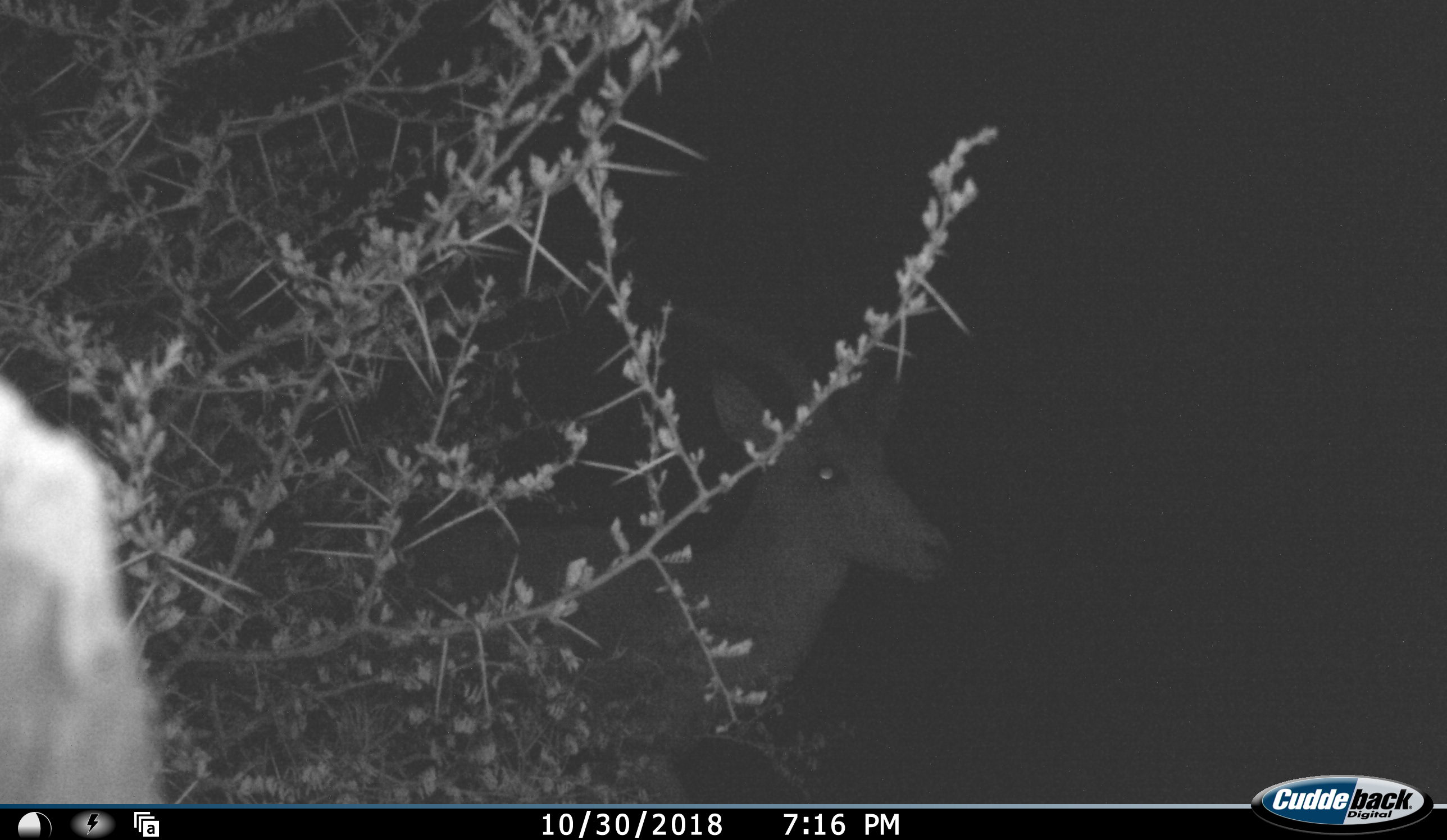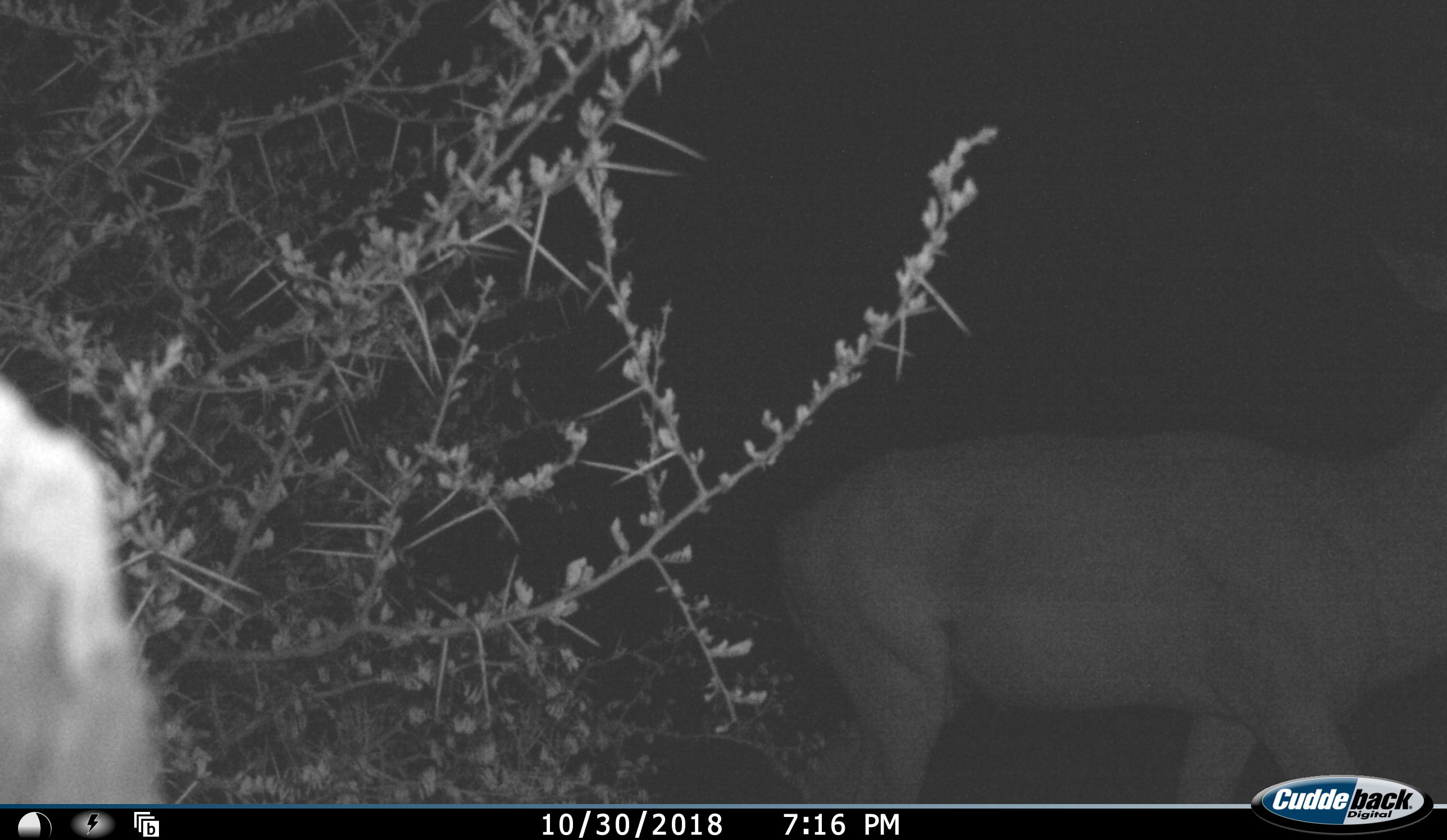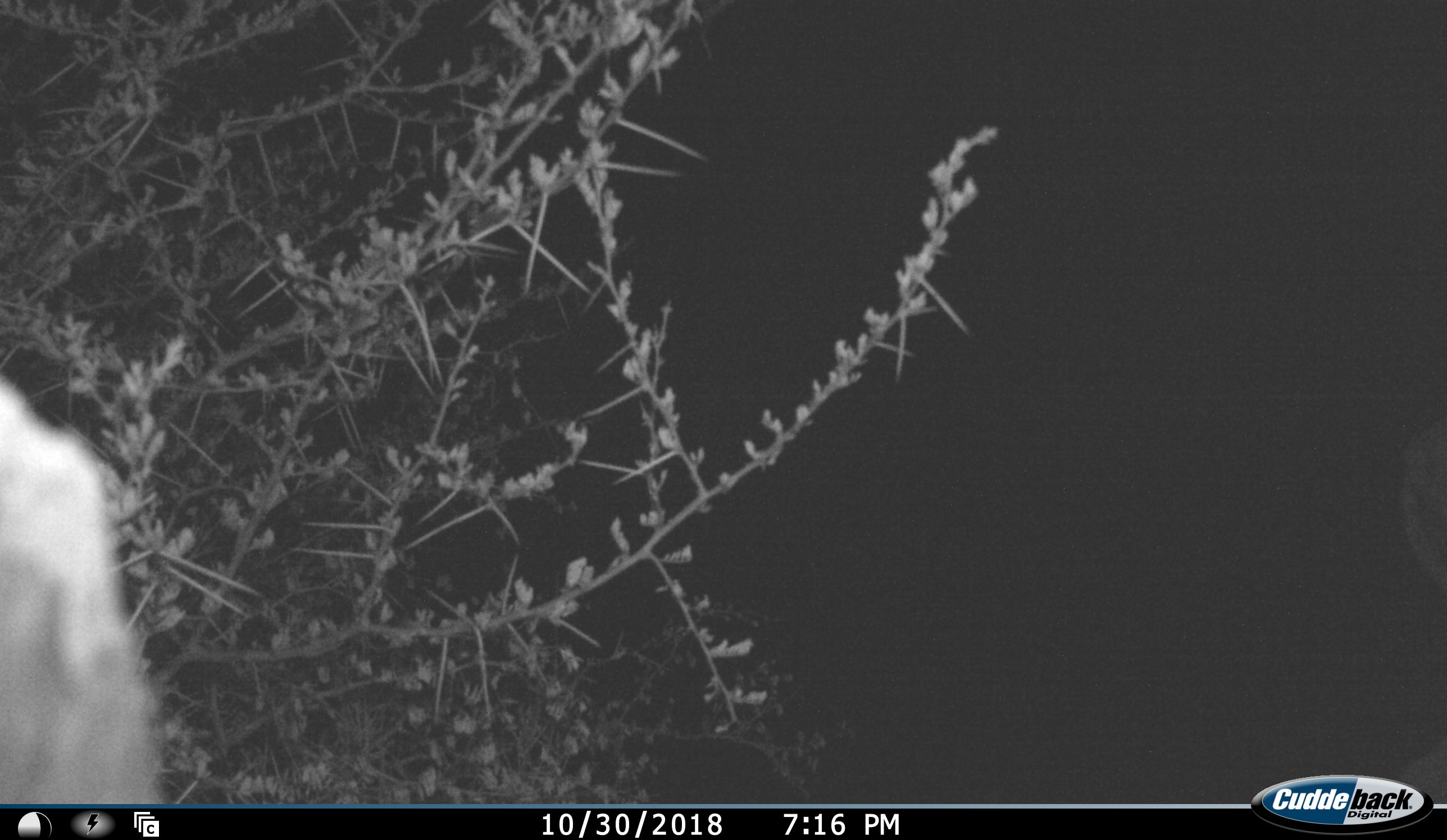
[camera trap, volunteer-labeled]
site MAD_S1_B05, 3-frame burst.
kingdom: Animalia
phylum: Chordata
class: Mammalia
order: Artiodactyla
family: Bovidae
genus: Aepyceros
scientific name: Aepyceros melampus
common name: impala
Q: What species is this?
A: Impala (Aepyceros melampus).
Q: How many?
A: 1.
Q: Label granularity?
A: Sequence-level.